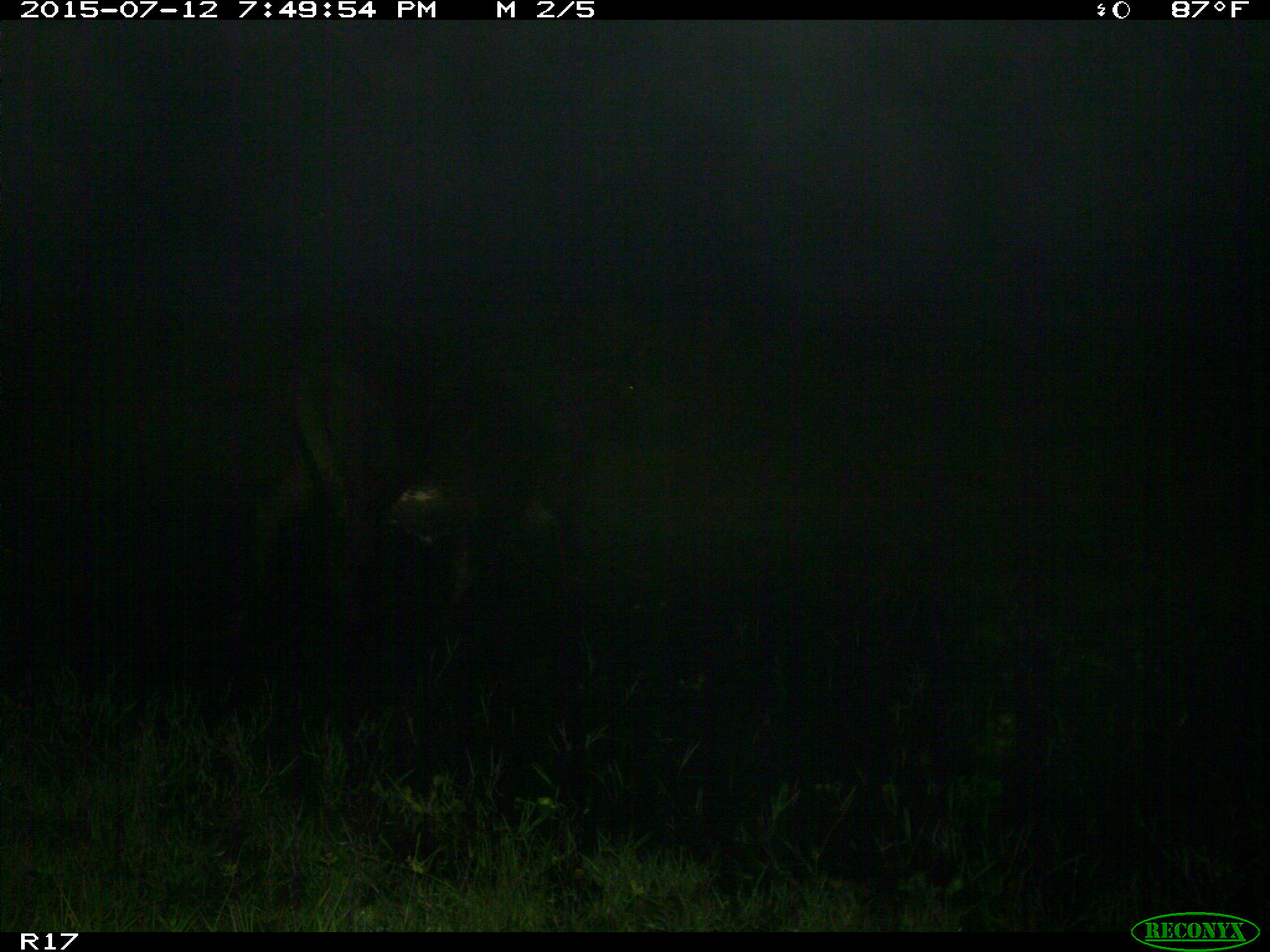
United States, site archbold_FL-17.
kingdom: Animalia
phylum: Chordata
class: Mammalia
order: Artiodactyla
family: Bovidae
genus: Bos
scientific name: Bos taurus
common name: domestic cow